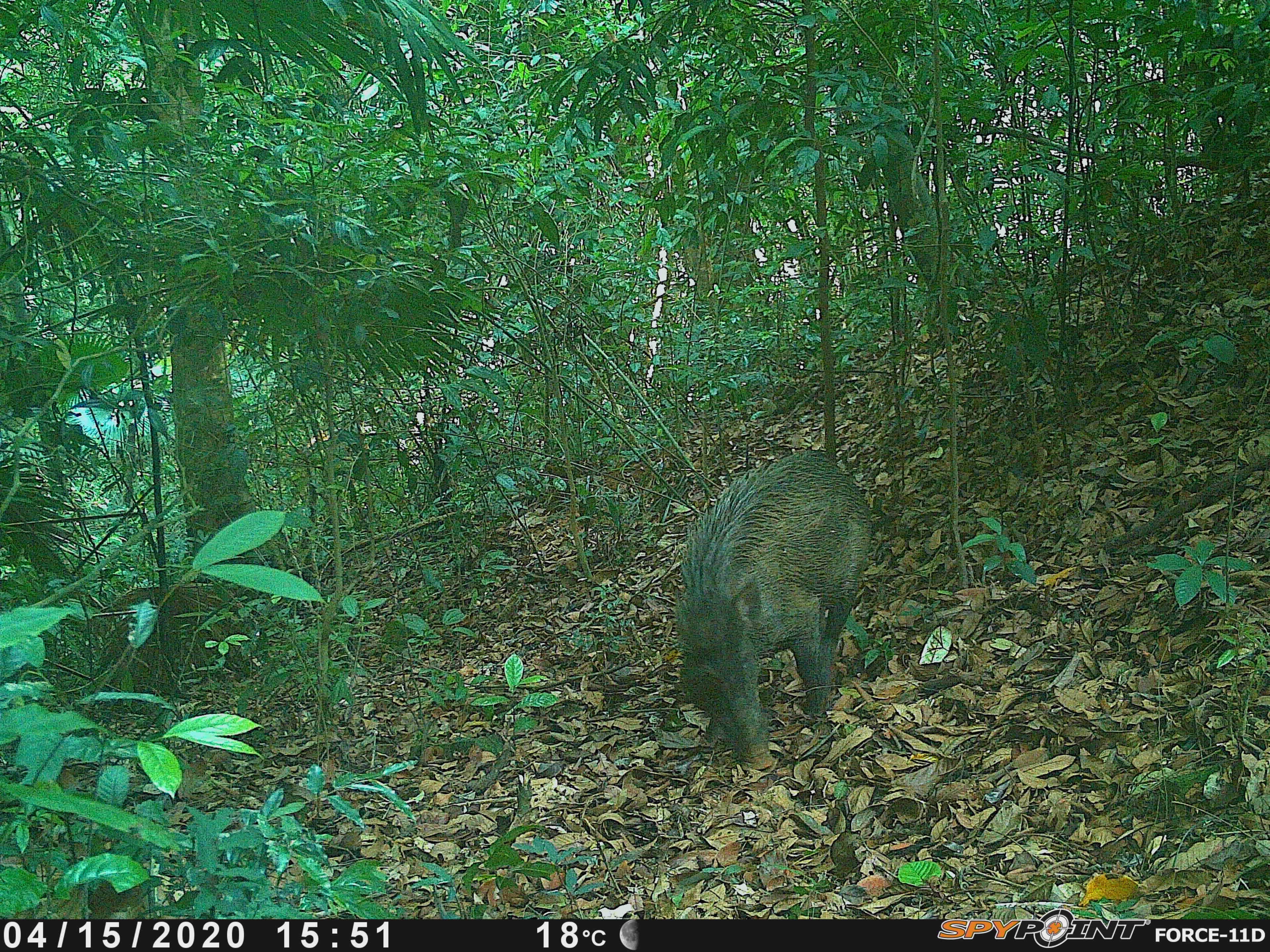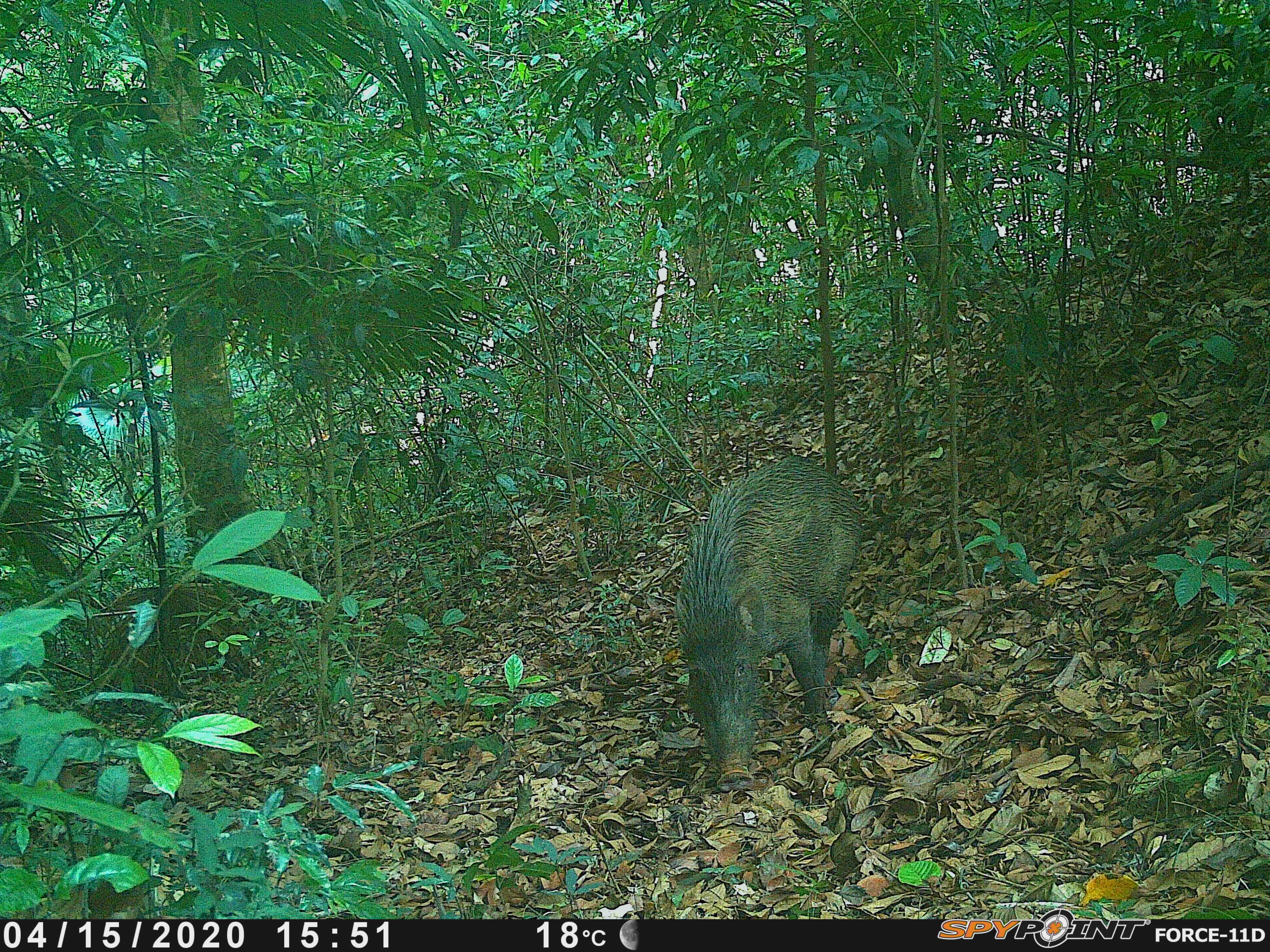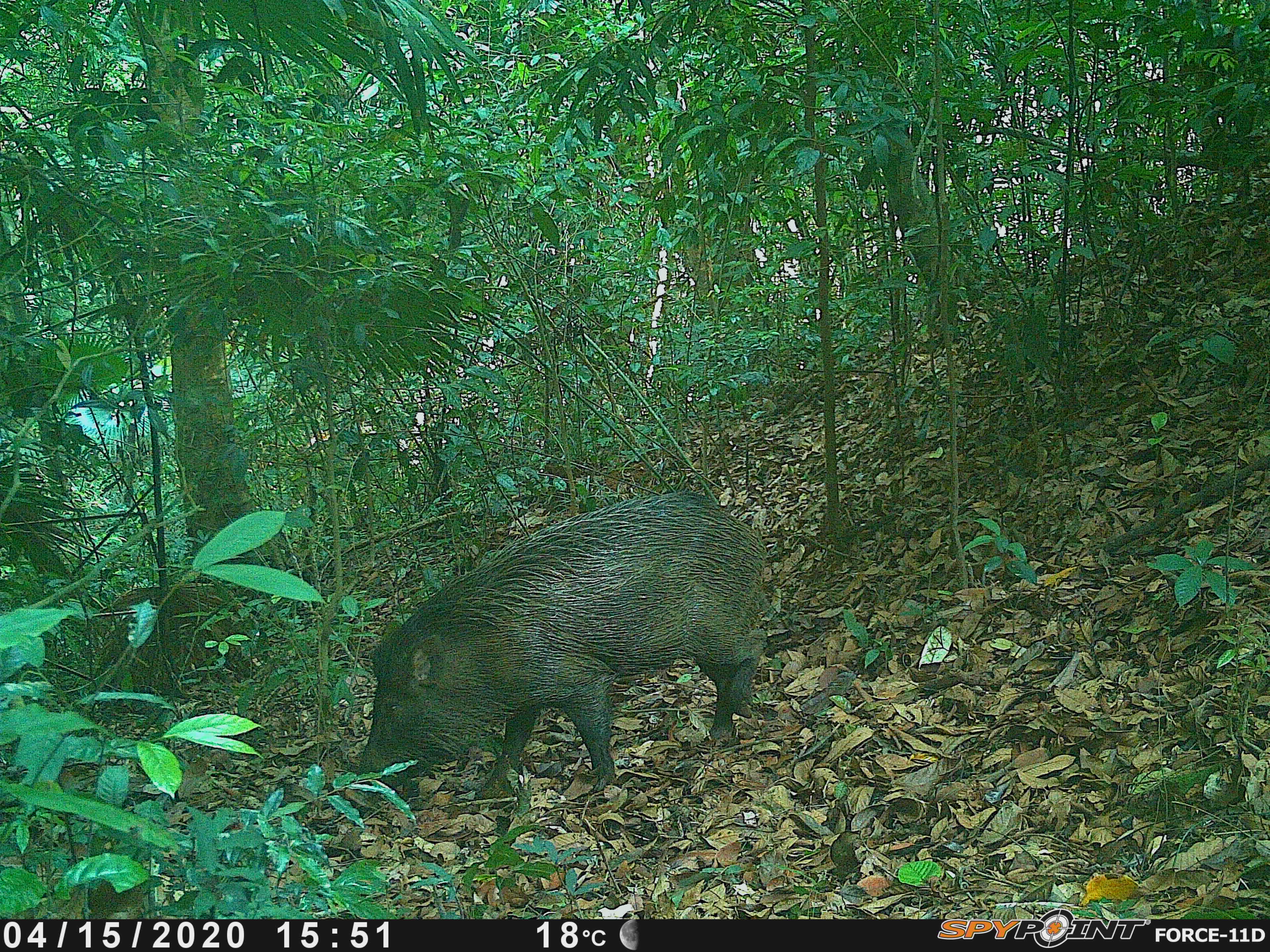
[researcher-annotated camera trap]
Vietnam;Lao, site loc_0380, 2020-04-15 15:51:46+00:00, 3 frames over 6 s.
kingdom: Animalia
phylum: Chordata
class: Mammalia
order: Artiodactyla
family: Suidae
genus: Sus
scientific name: Sus scrofa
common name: eurasian wild pig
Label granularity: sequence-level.